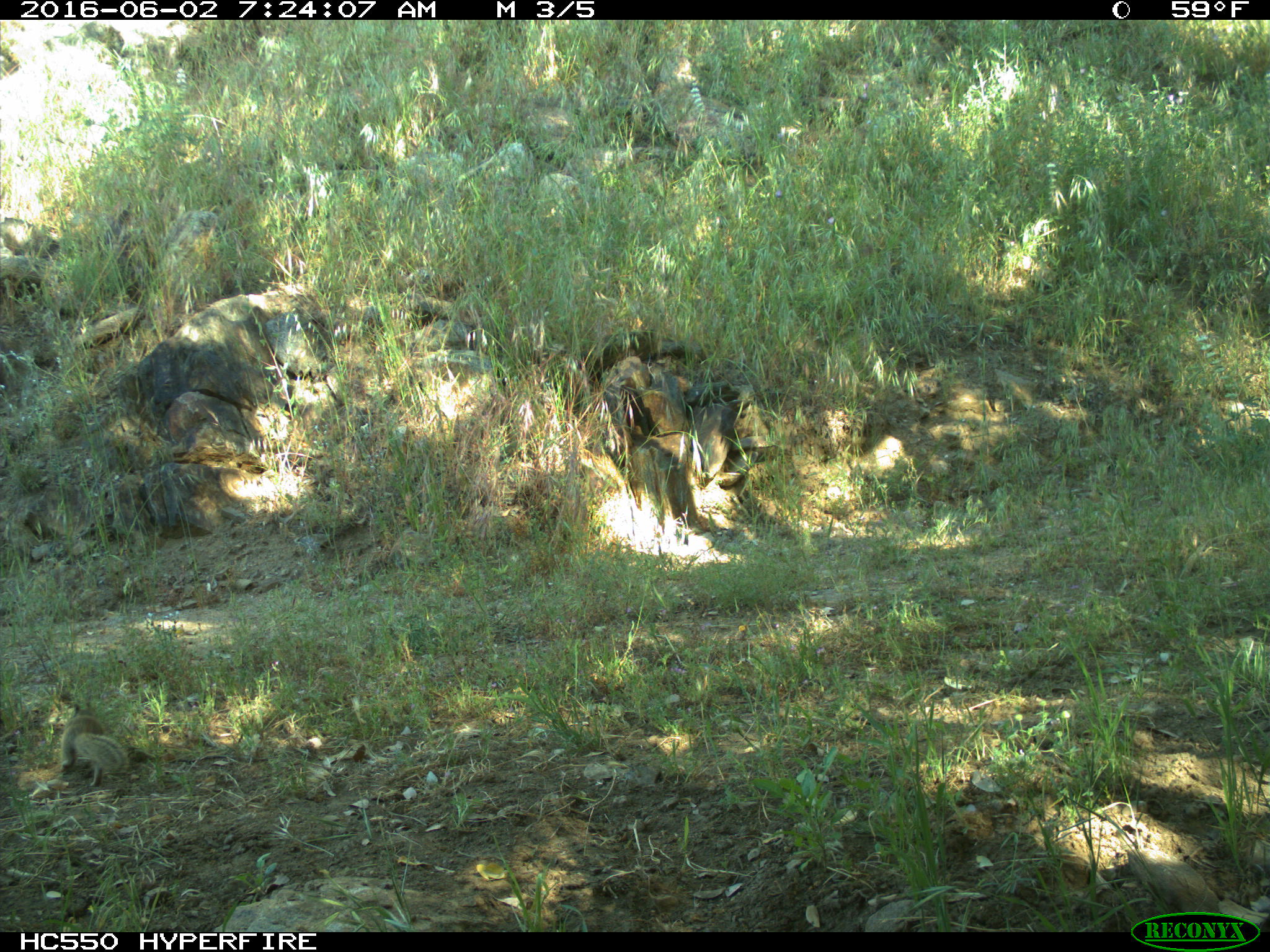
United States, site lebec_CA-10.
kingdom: Animalia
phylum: Chordata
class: Mammalia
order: Rodentia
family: Sciuridae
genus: Otospermophilus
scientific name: Otospermophilus beecheyi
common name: california ground squirrel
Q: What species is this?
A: Otospermophilus beecheyi (california ground squirrel).